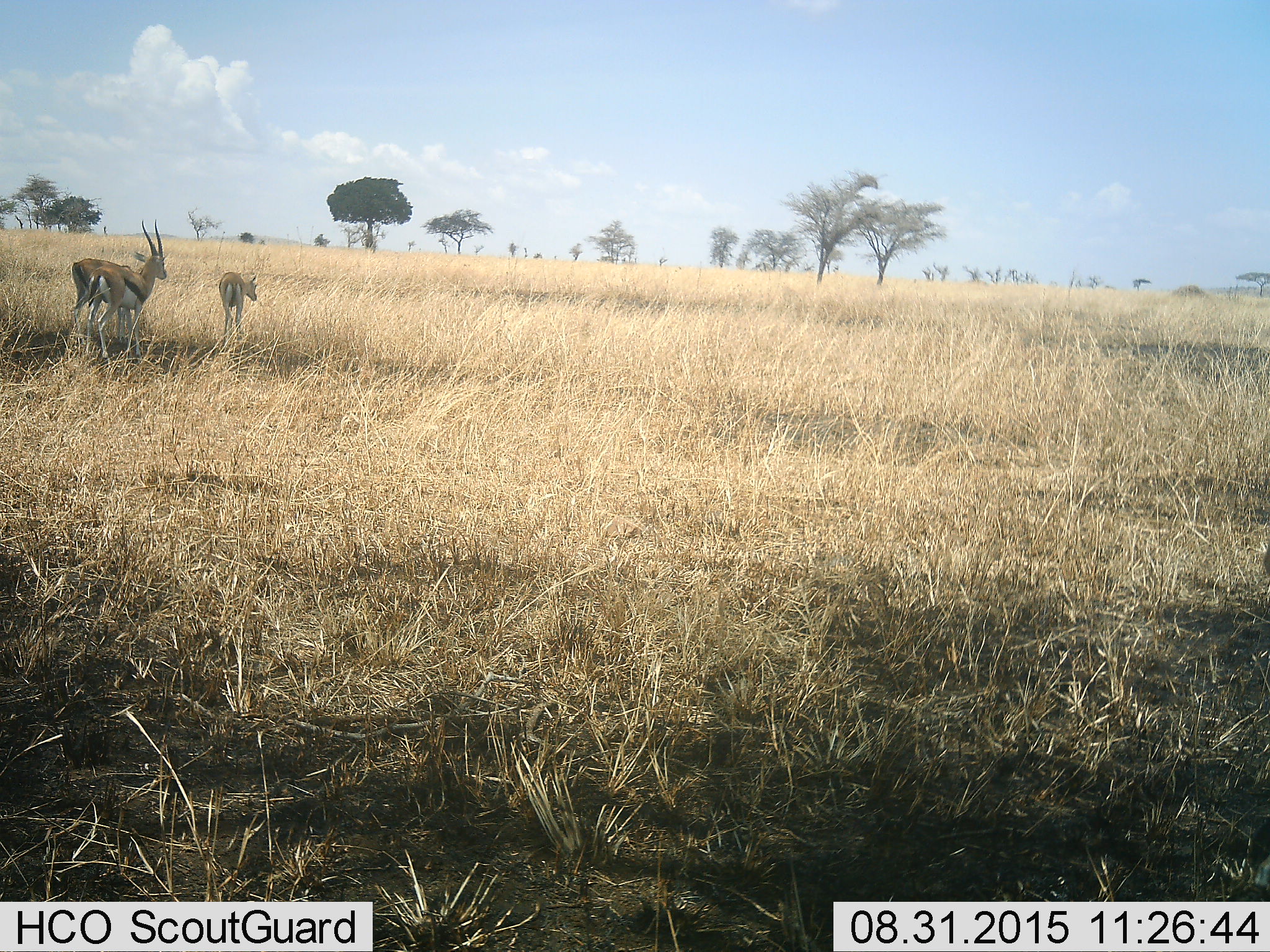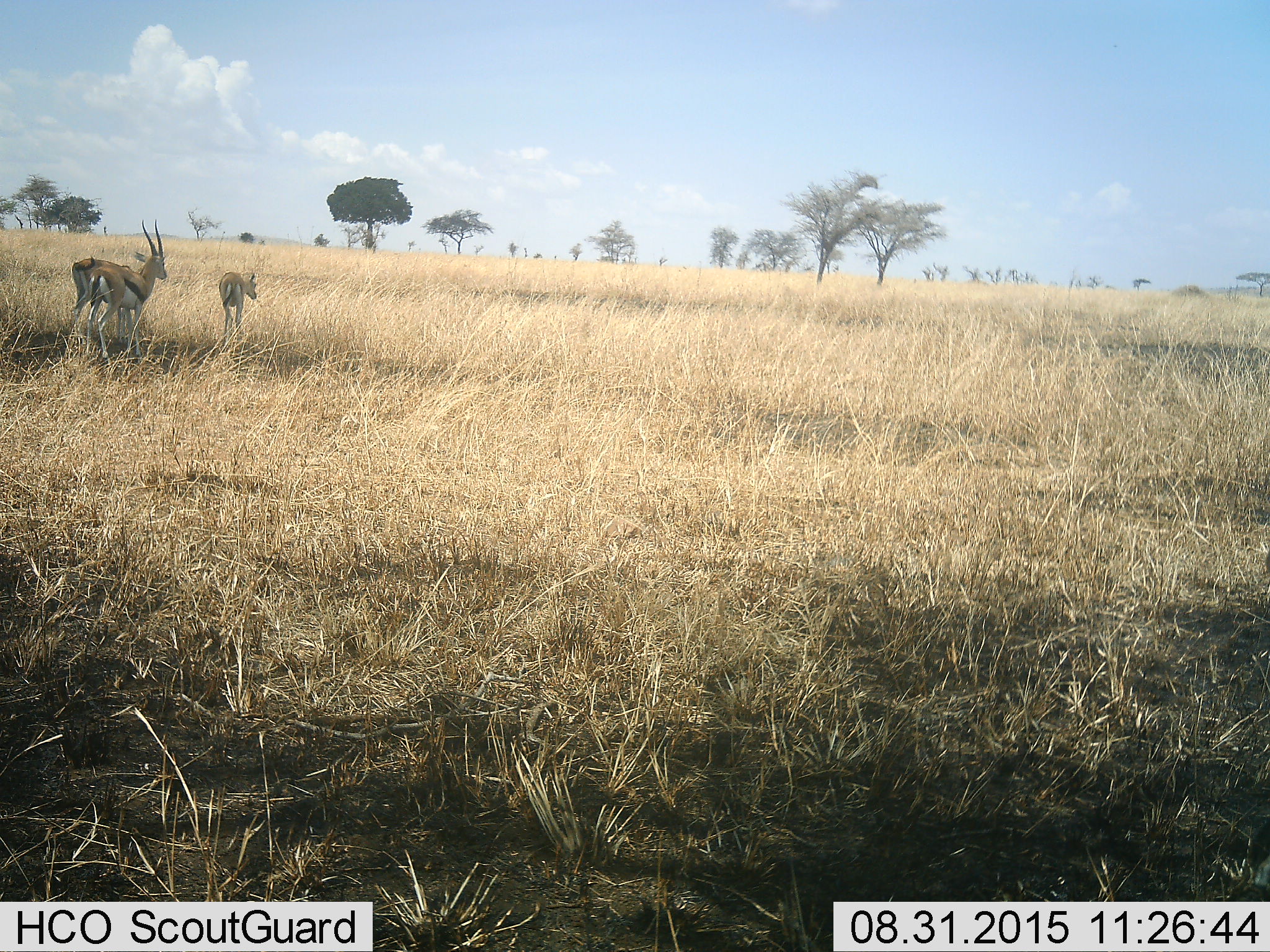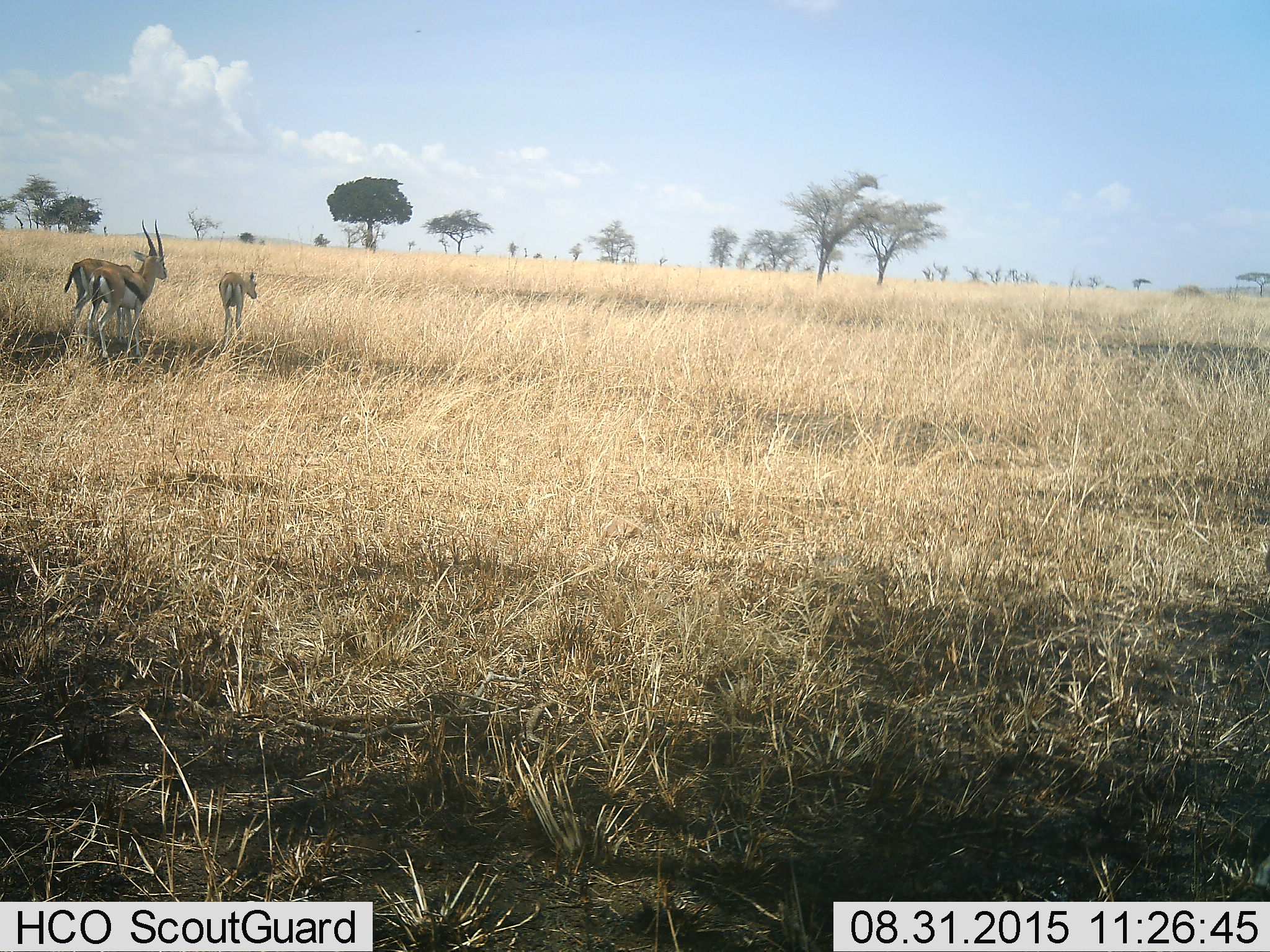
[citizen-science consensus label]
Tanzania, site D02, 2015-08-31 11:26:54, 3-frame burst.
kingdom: Animalia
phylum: Chordata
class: Mammalia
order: Artiodactyla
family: Bovidae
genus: Eudorcas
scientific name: Eudorcas thomsonii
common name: thomson's gazelle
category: gazellethomsons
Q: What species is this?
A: Gazellethomsons (thomson's gazelle) (Eudorcas thomsonii).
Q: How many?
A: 3.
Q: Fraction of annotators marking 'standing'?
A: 93%.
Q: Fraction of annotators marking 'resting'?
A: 0%.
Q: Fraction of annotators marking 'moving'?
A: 7%.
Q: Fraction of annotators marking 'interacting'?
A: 0%.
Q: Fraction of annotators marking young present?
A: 36%.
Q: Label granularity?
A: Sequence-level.